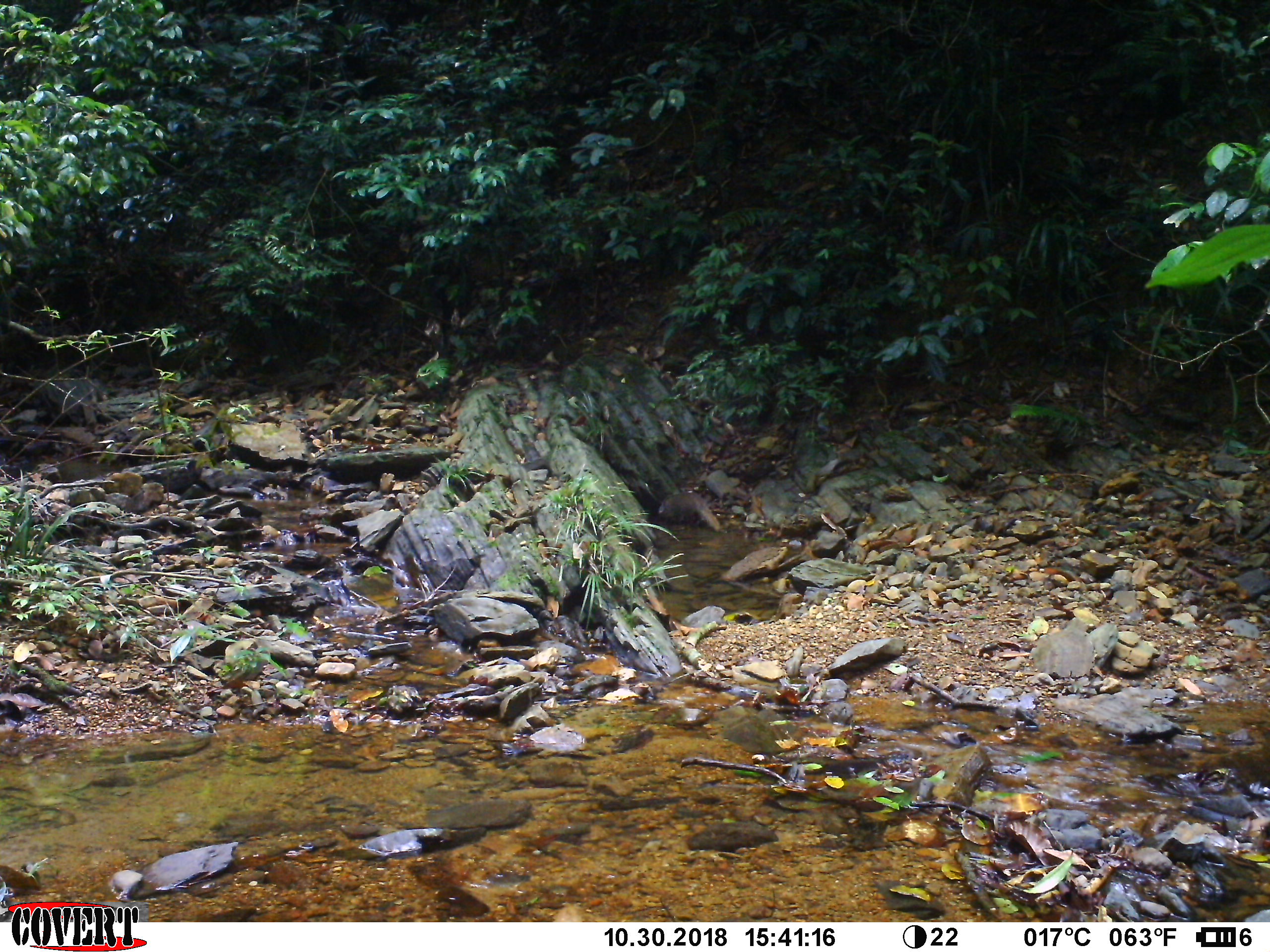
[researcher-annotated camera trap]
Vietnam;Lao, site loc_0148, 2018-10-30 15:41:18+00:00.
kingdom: Animalia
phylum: Chordata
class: Mammalia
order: Carnivora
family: Herpestidae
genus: Urva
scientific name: Urva urva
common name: crab-eating mongoose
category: crab eating mongoose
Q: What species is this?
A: Crab eating mongoose (crab-eating mongoose) (Urva urva).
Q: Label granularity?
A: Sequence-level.